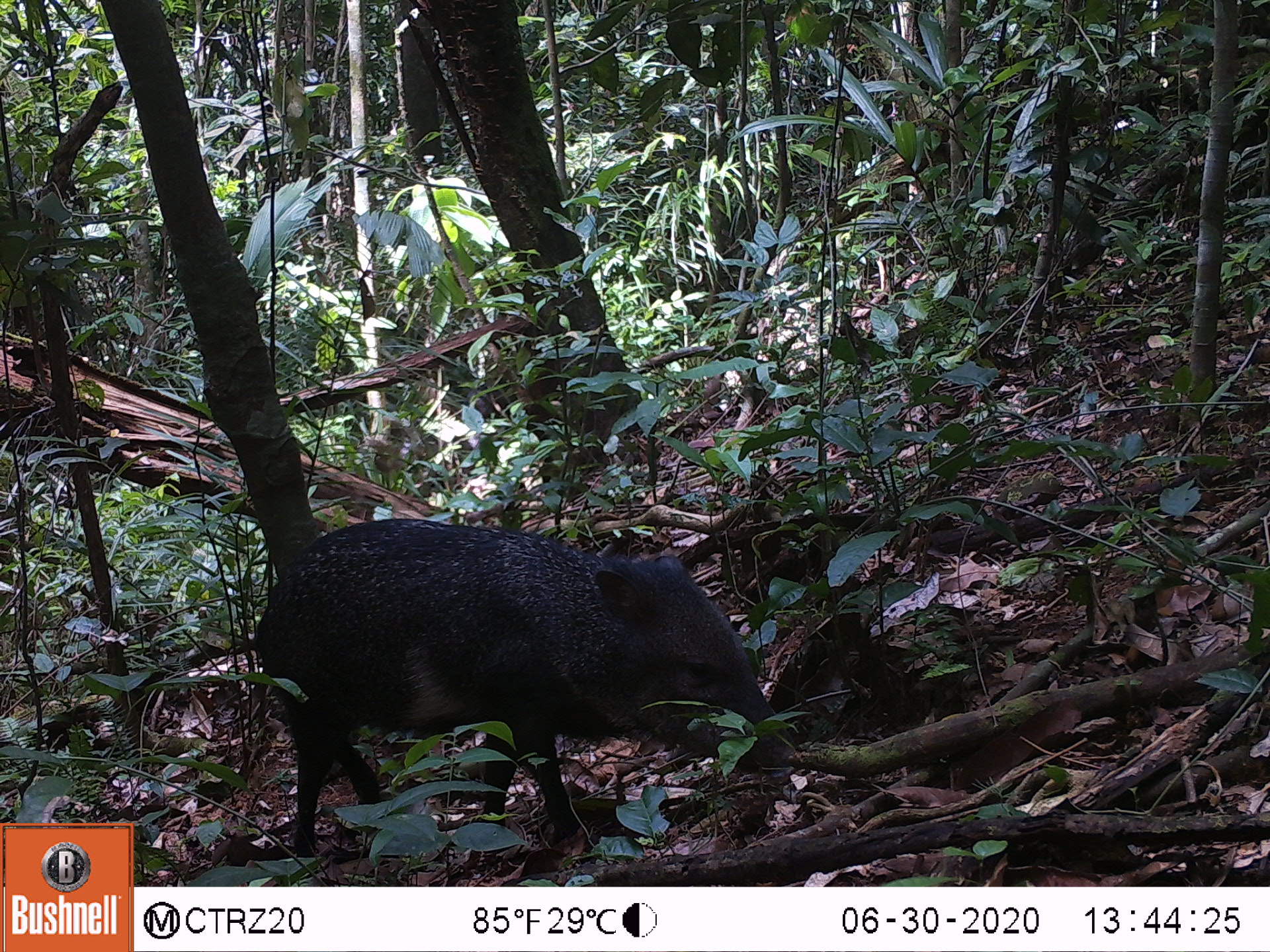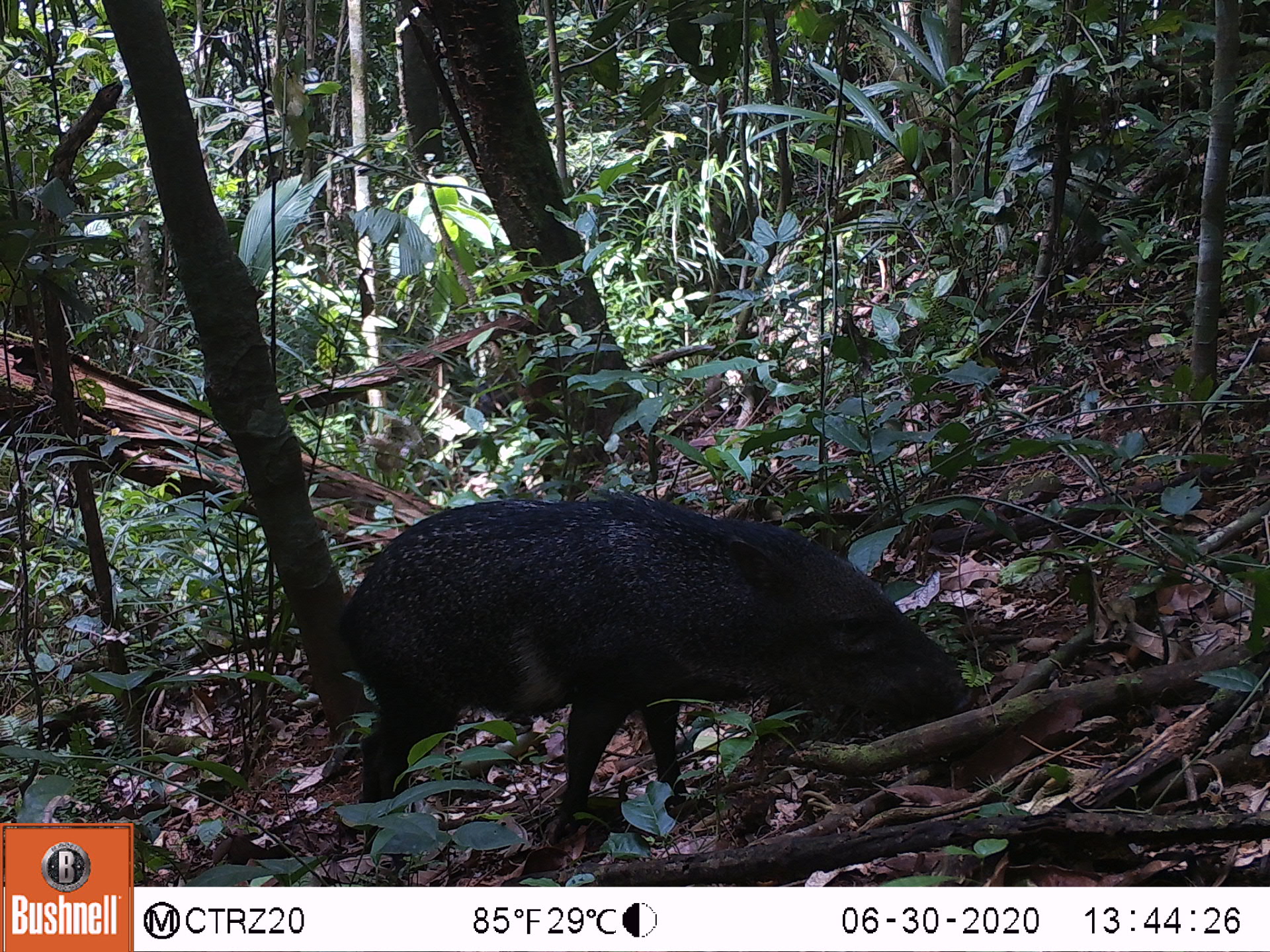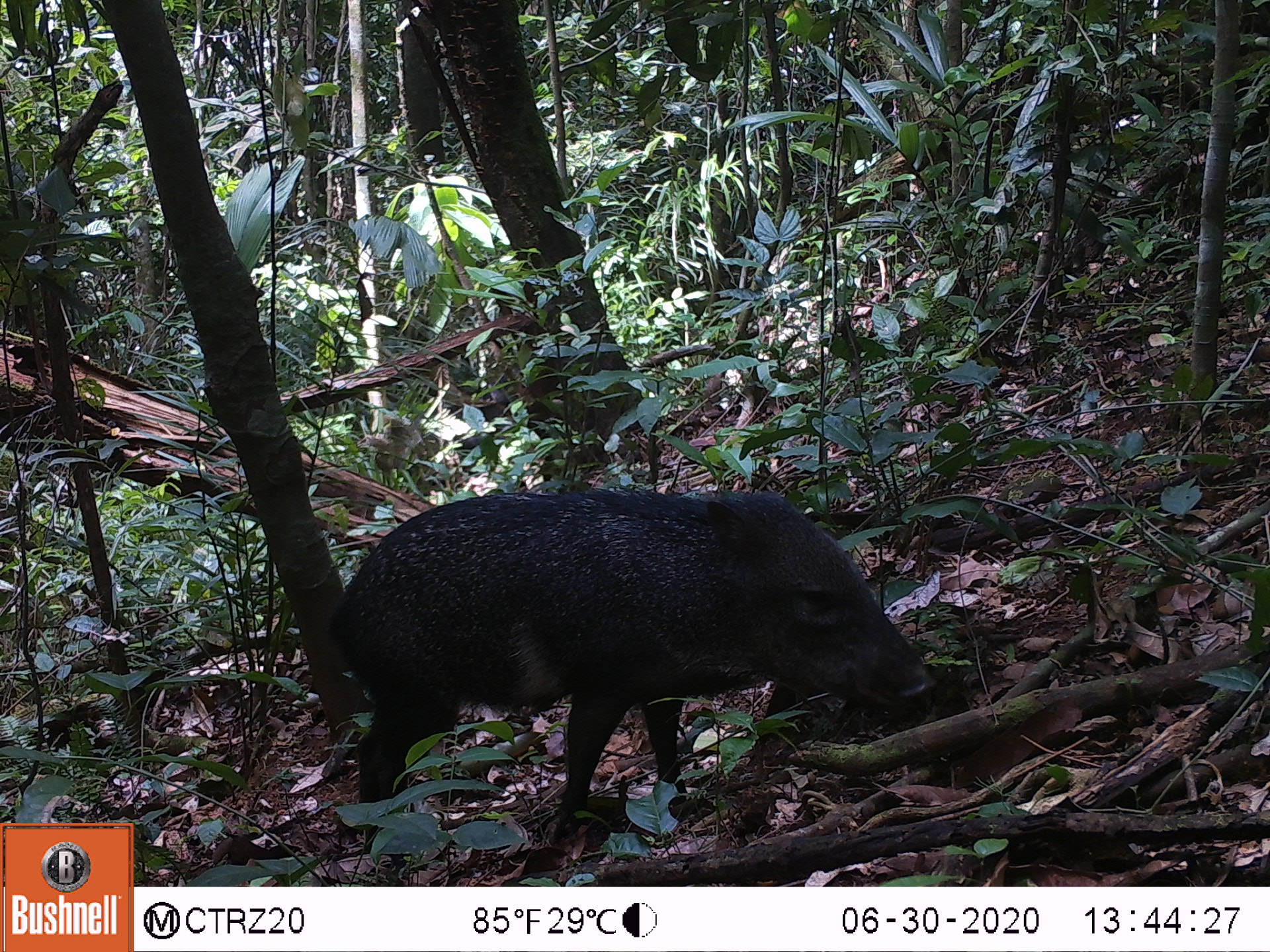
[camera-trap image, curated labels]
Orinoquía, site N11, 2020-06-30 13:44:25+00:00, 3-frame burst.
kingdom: Animalia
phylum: Chordata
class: Mammalia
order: Artiodactyla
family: Tayassuidae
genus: Pecari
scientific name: Pecari tajacu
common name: collared peccary